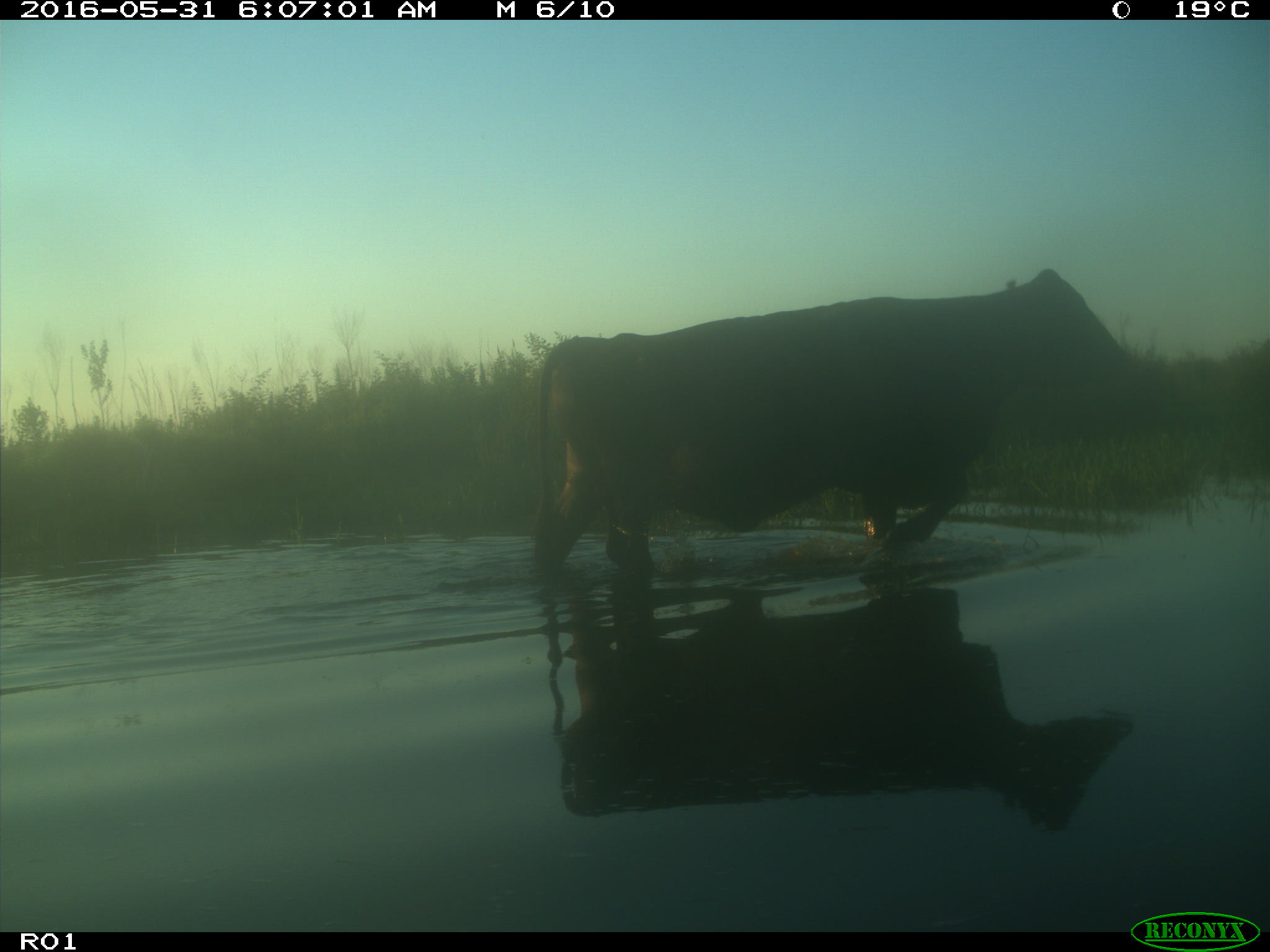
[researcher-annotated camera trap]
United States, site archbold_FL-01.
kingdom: Animalia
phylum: Chordata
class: Mammalia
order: Artiodactyla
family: Bovidae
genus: Bos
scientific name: Bos taurus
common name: domestic cow